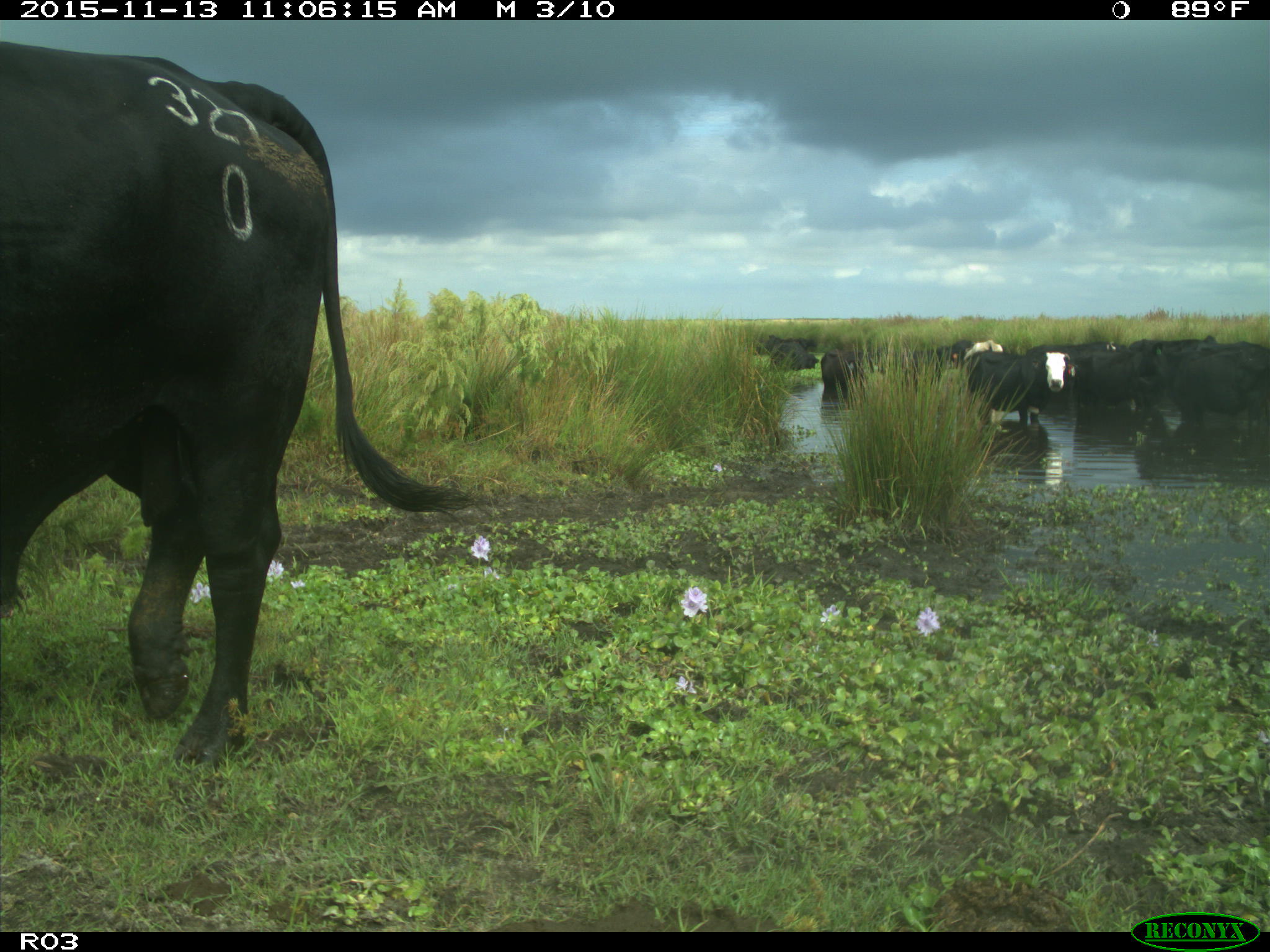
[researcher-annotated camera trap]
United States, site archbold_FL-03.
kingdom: Animalia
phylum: Chordata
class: Mammalia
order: Artiodactyla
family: Bovidae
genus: Bos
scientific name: Bos taurus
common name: domestic cow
Bos taurus (domestic cow).